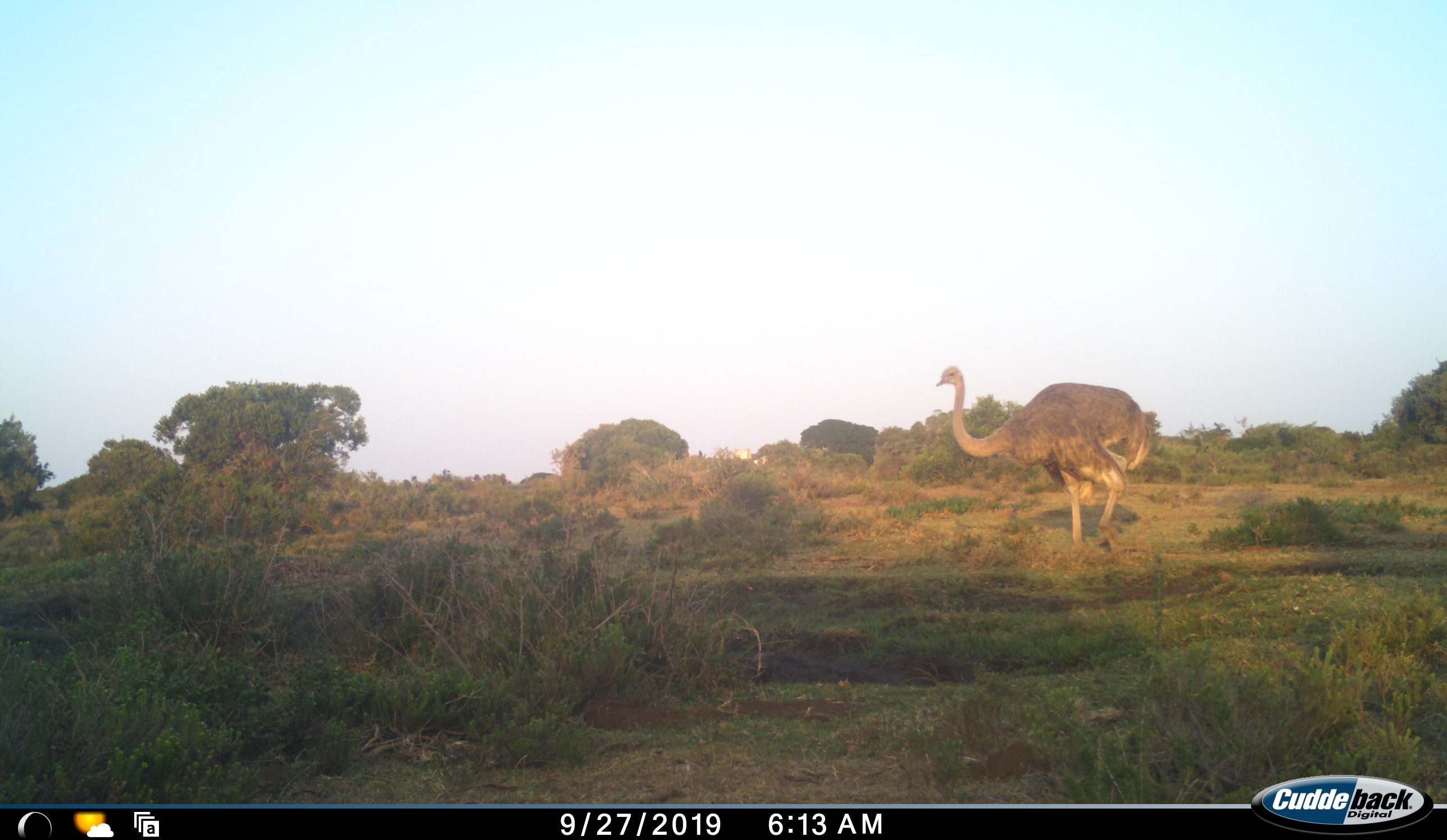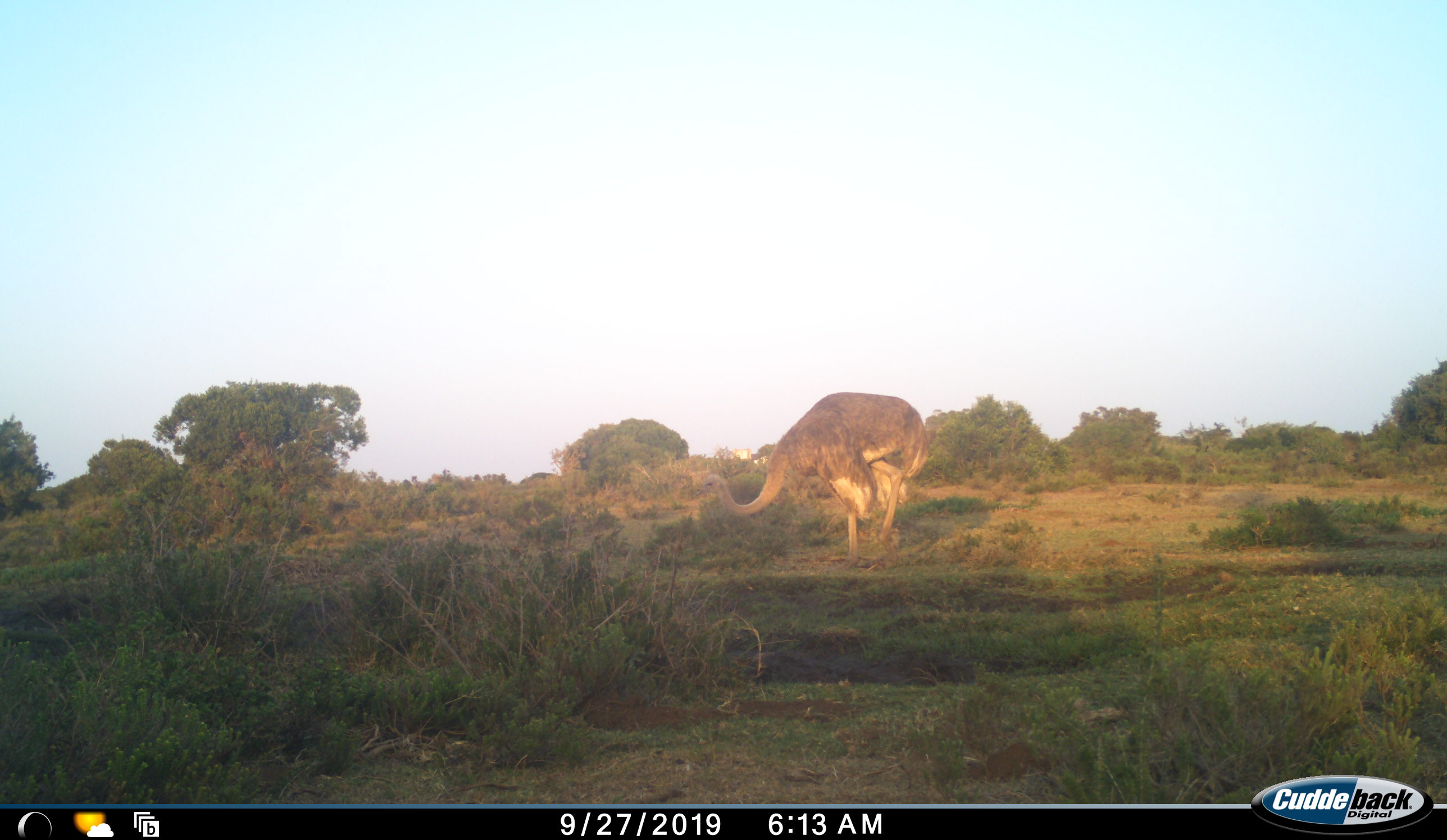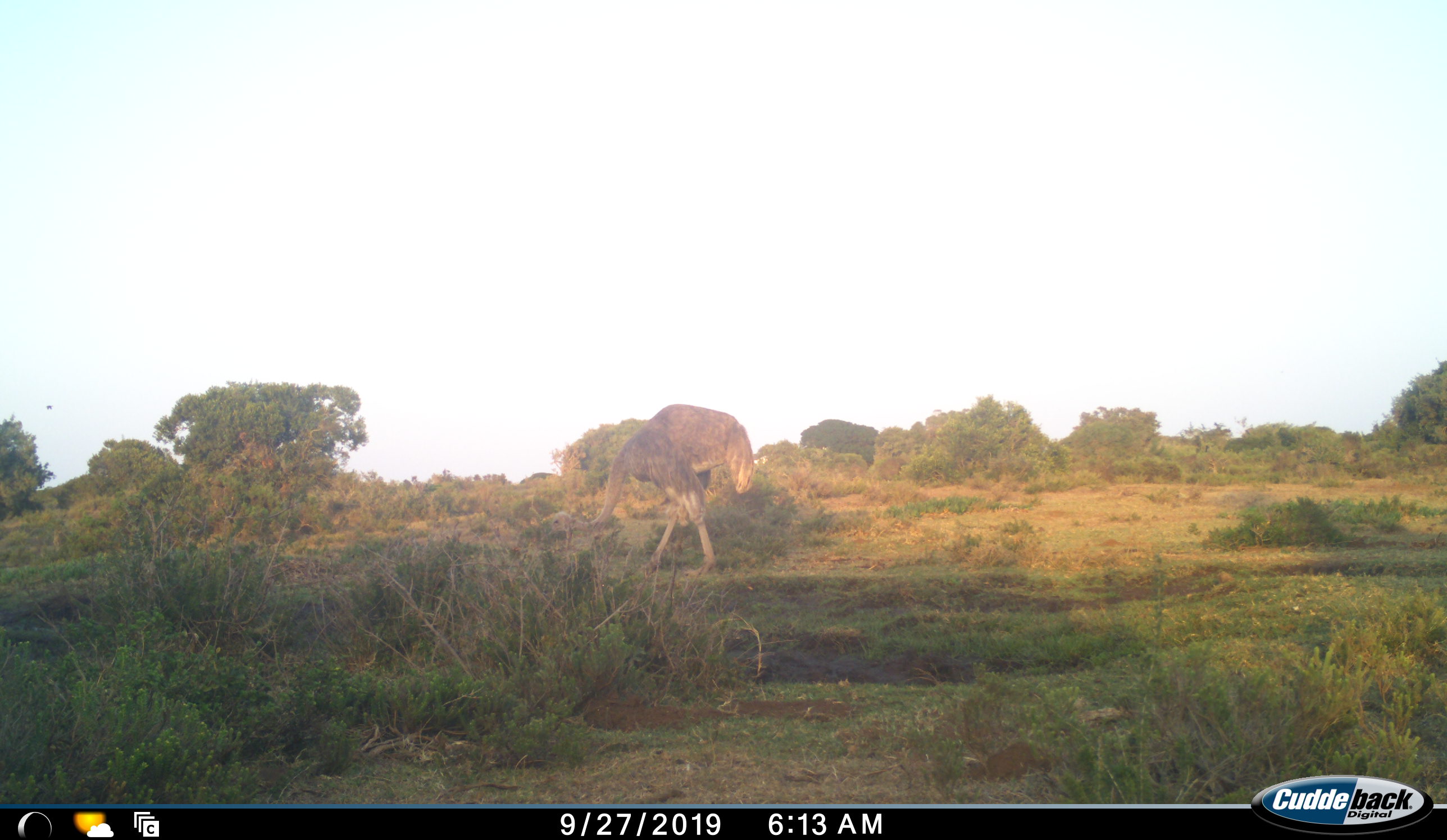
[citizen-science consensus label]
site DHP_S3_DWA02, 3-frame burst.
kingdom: Animalia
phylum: Chordata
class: Aves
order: Struthioniformes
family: Struthionidae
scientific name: Struthionidae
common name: ostrich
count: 1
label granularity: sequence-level